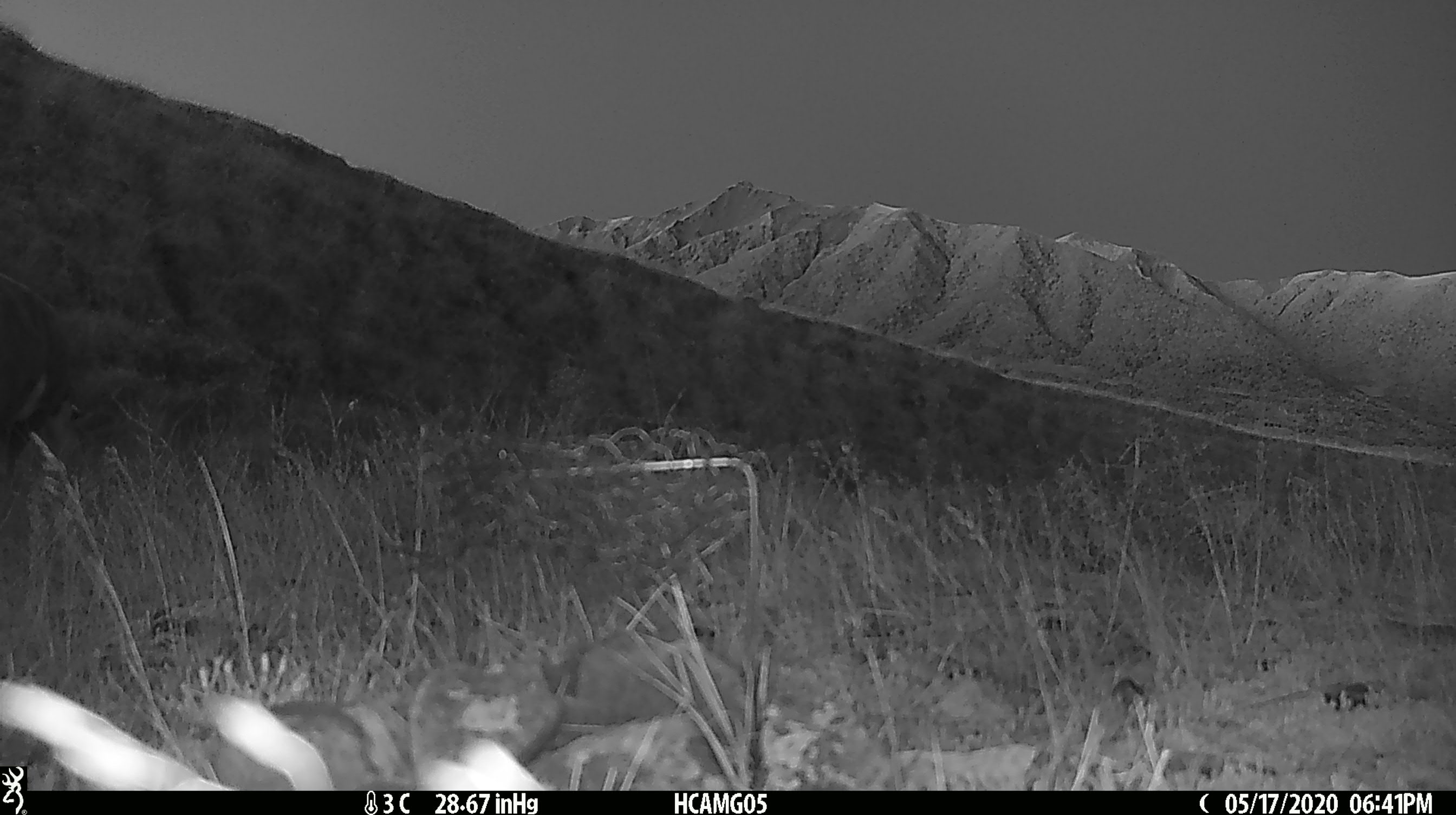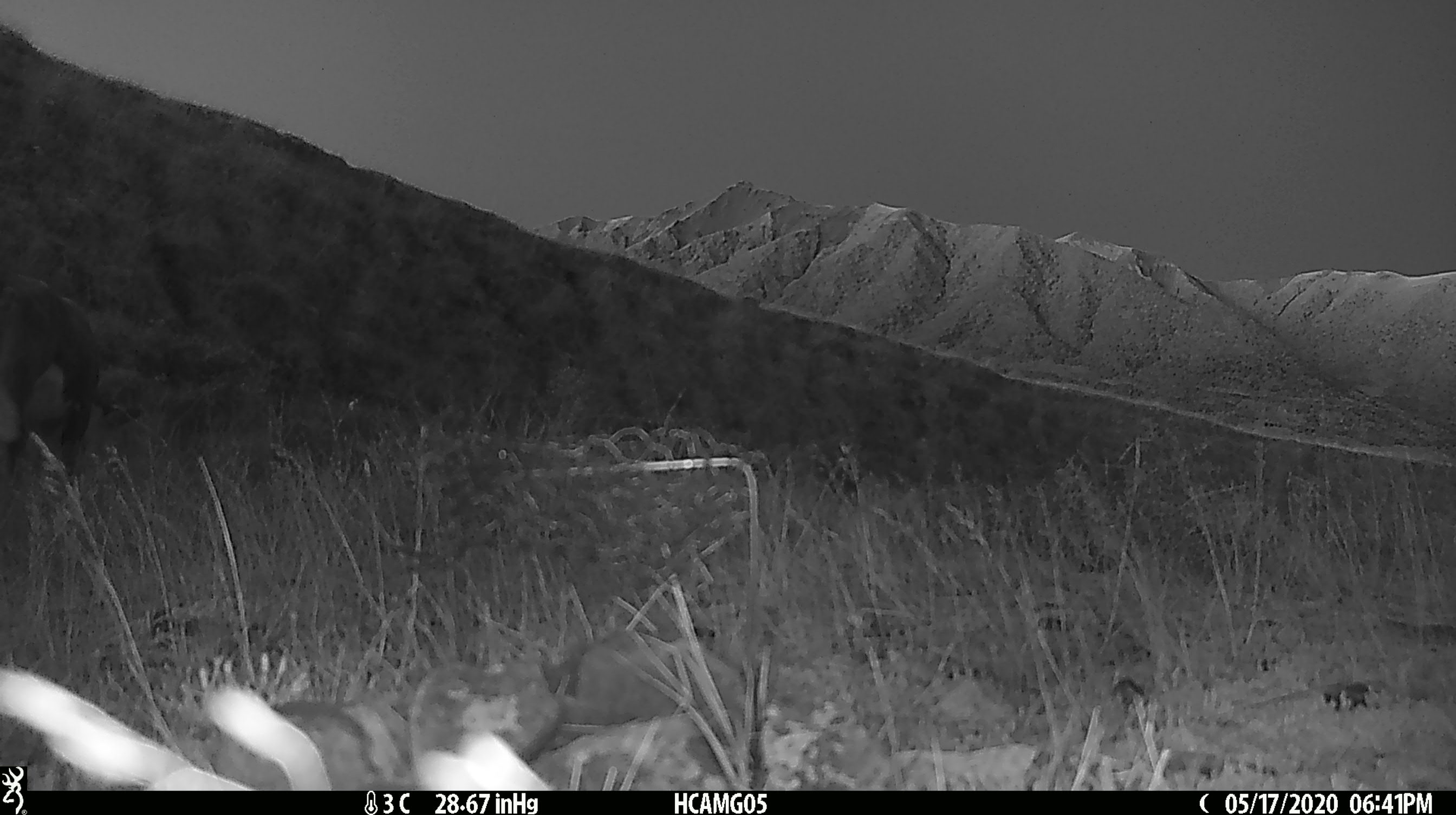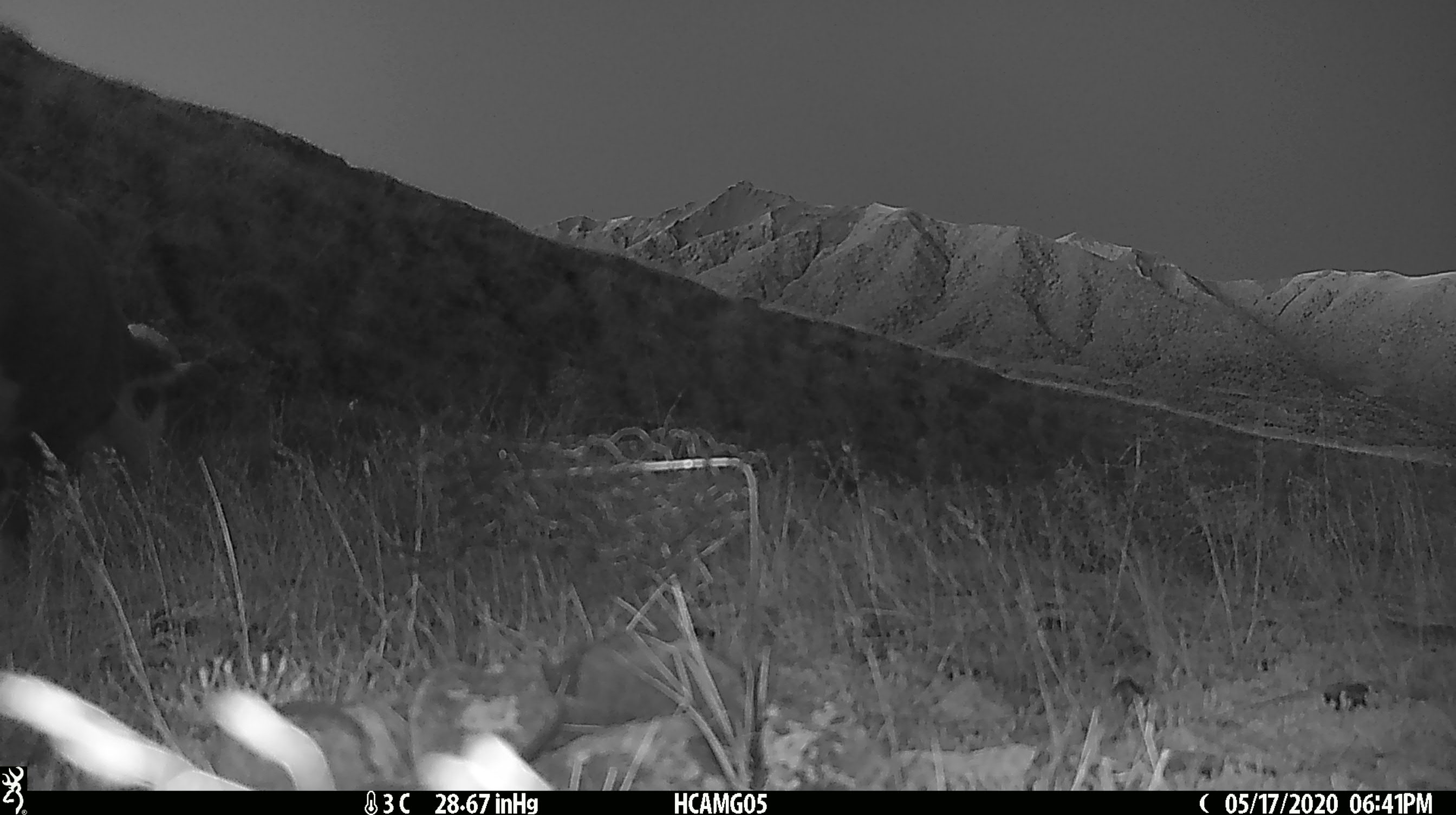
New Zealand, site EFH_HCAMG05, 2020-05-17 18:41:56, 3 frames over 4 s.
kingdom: Animalia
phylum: Chordata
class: Mammalia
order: Artiodactyla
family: Bovidae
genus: Bos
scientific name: Bos taurus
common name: domestic cow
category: cow